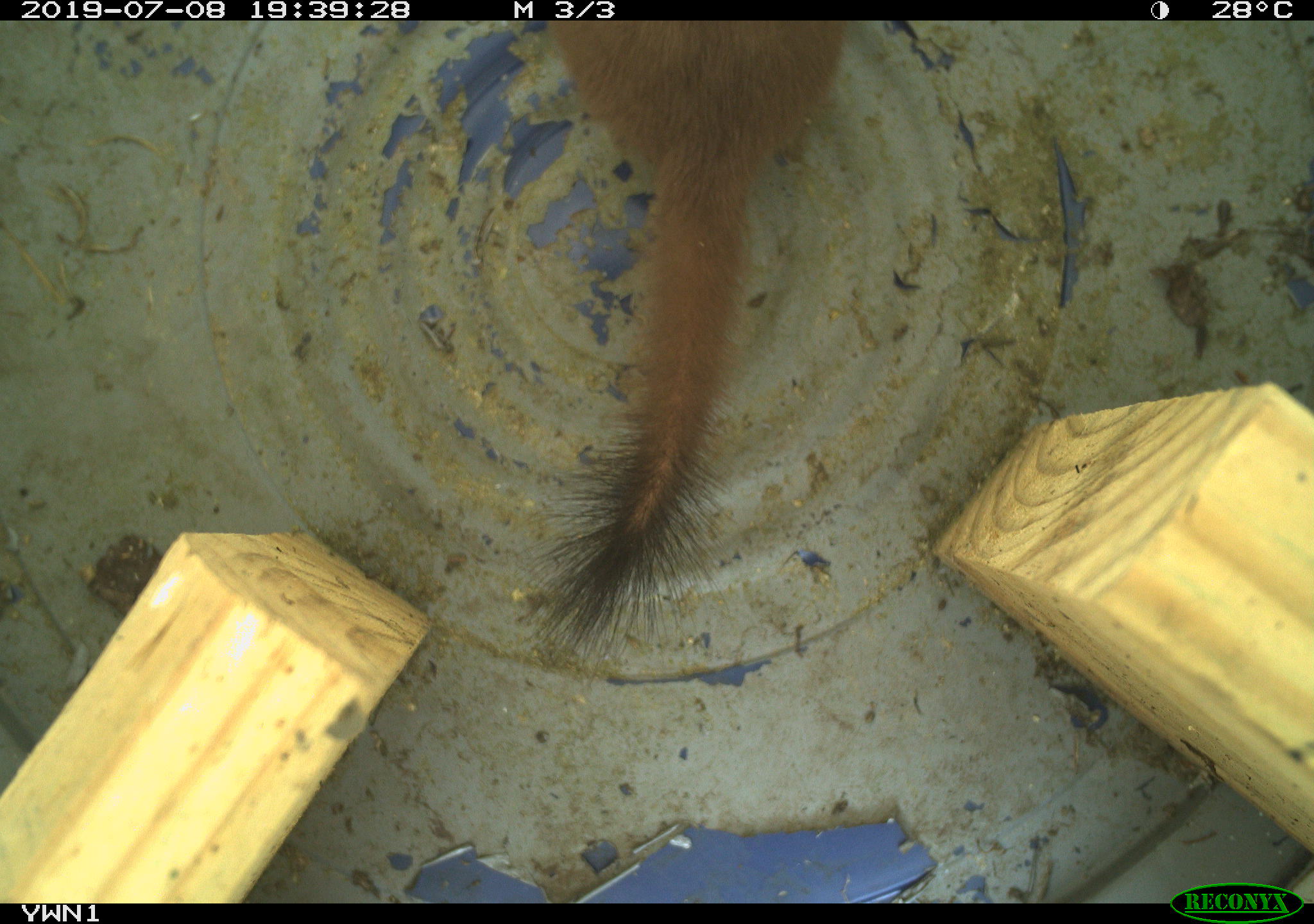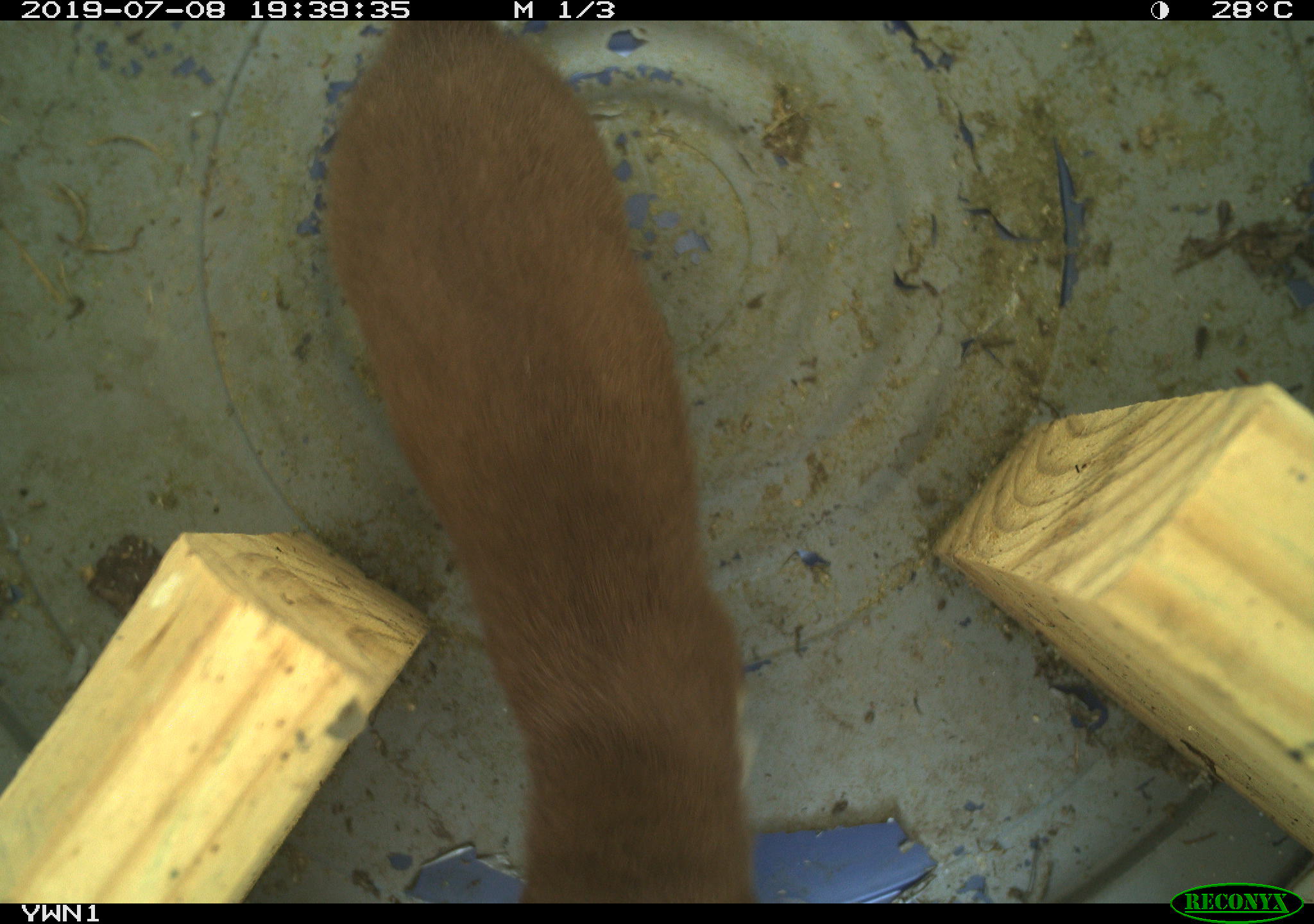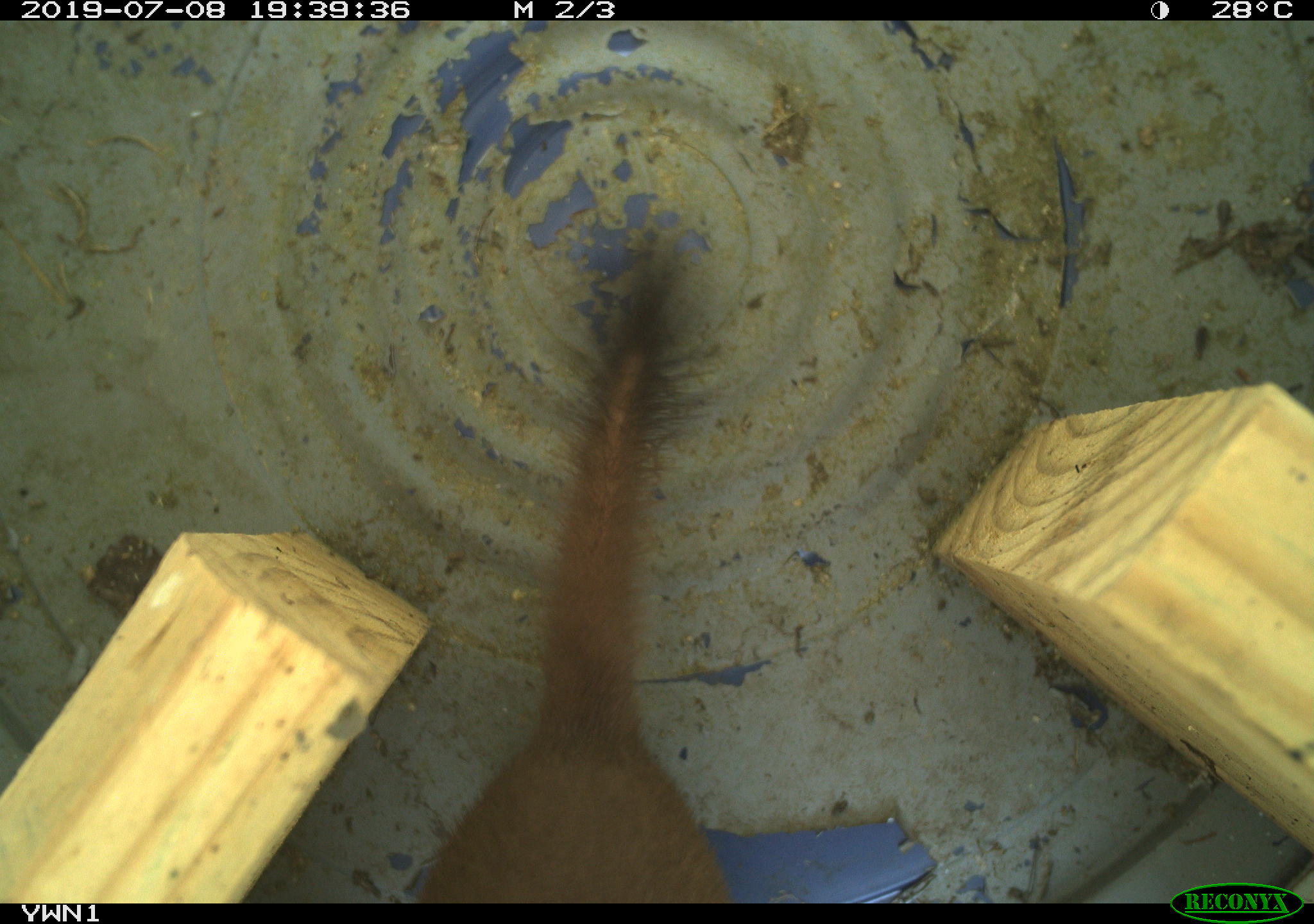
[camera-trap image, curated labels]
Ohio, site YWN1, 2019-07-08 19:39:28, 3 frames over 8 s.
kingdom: Animalia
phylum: Chordata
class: Mammalia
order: Carnivora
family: Mustelidae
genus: Neogale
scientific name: Neogale frenata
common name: long-tailed weasel